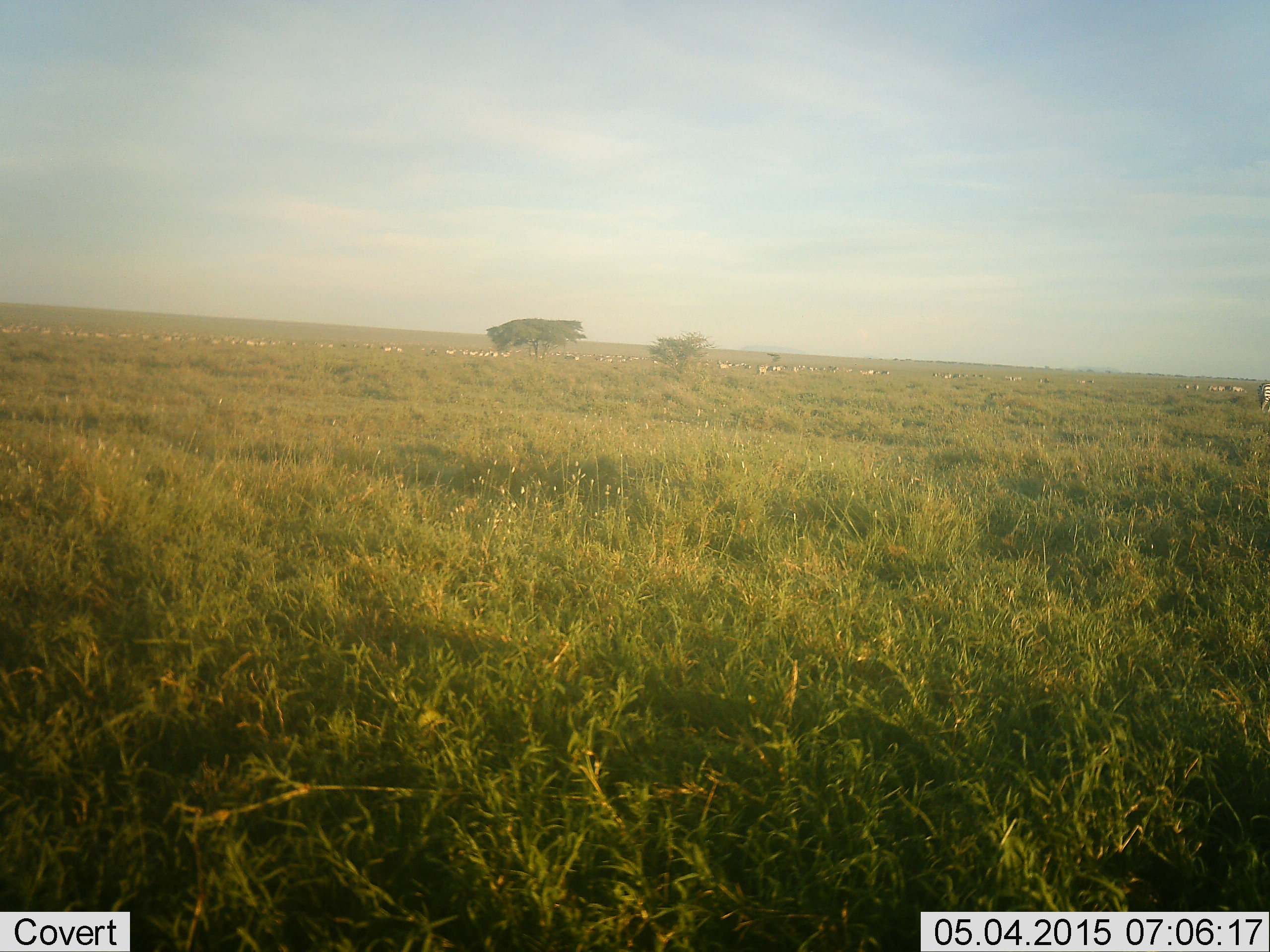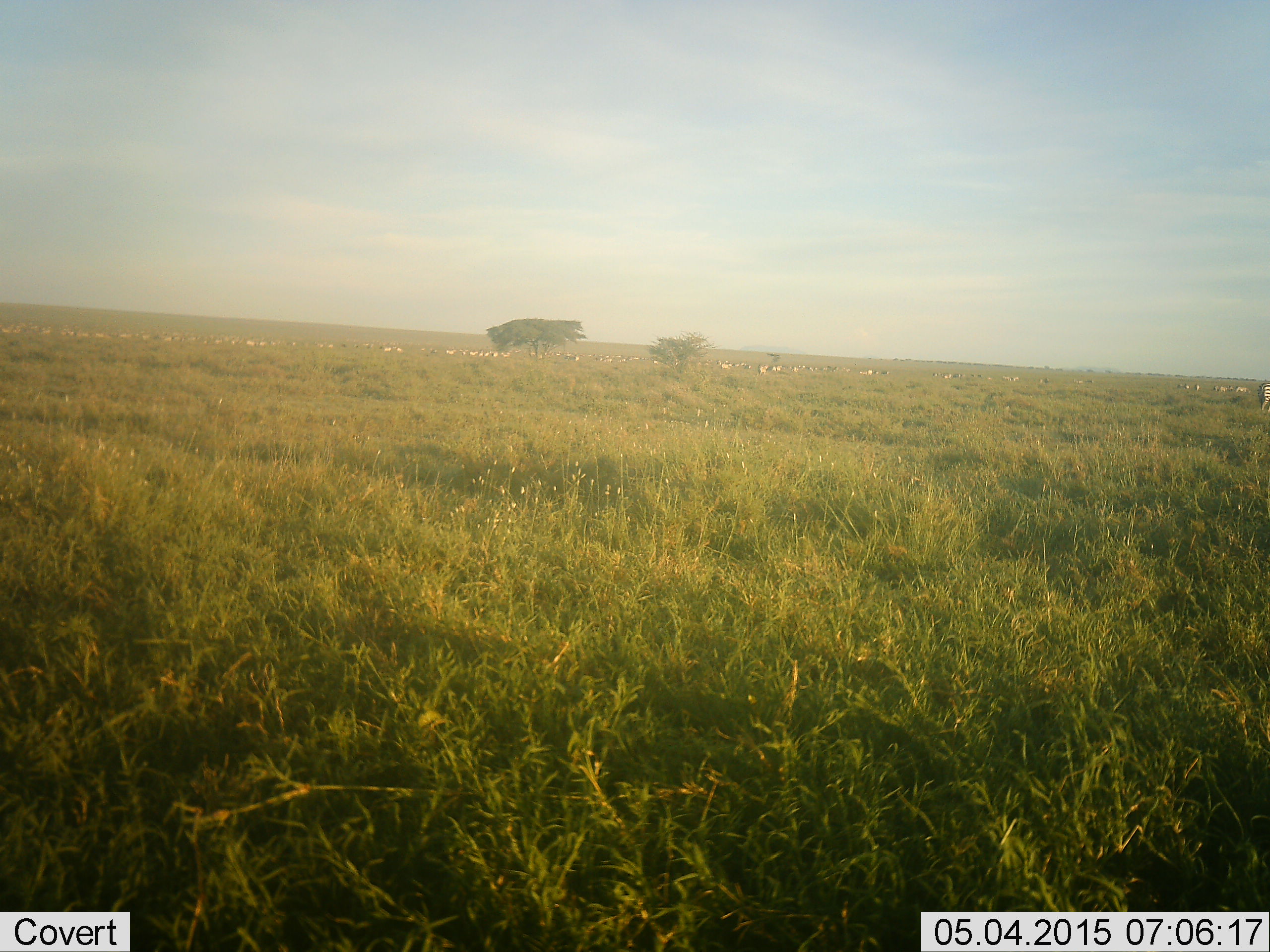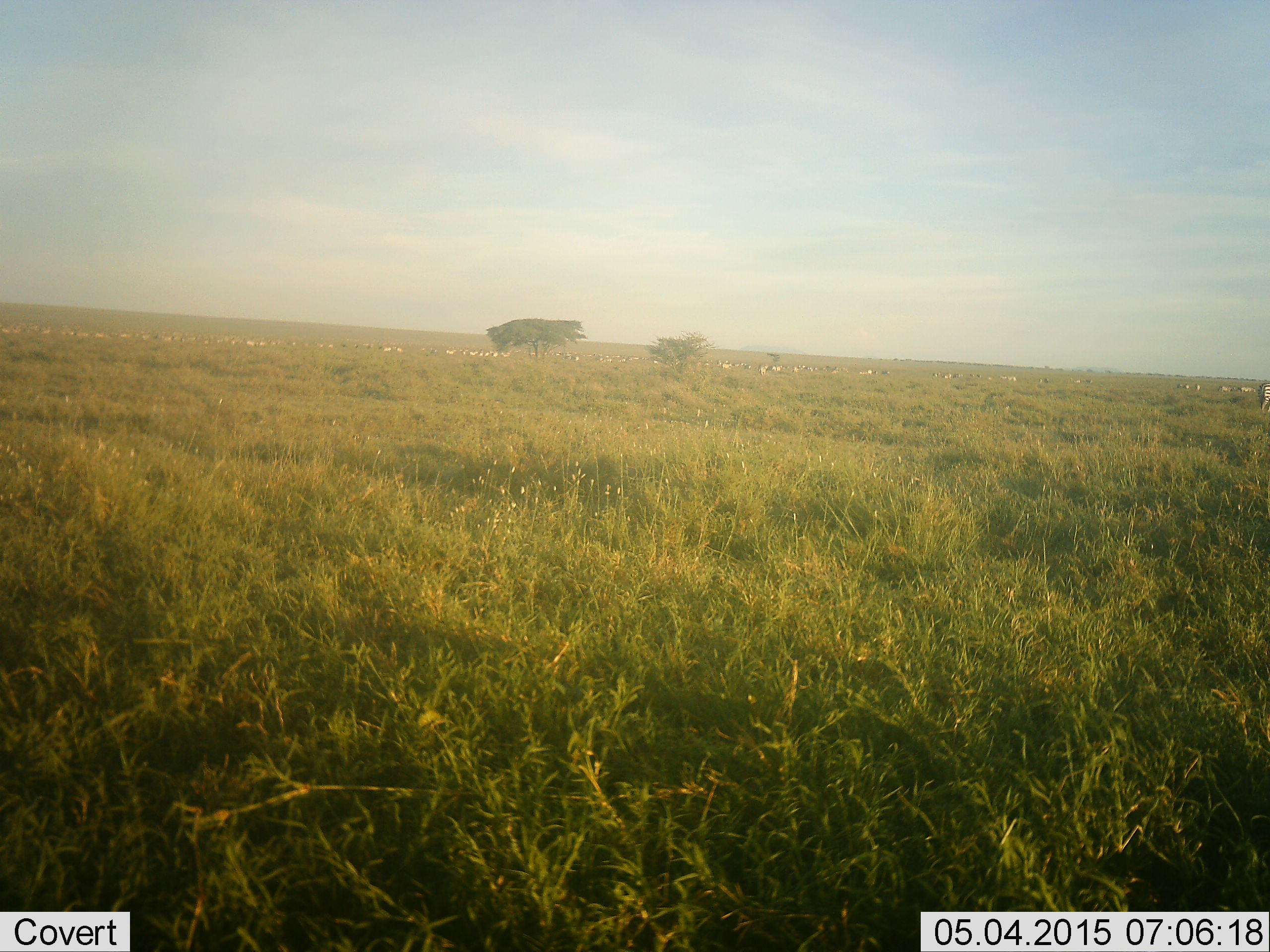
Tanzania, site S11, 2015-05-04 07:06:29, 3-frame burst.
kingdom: Animalia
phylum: Chordata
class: Mammalia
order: Perissodactyla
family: Equidae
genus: Equus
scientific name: Equus quagga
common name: plains zebra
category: zebra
Zebra (plains zebra) (Equus quagga), count 11-50. Behavior (volunteer vote fractions): standing 100%, resting 0%, moving 75%, interacting 0%. Young present (vote fraction): 0%. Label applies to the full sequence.